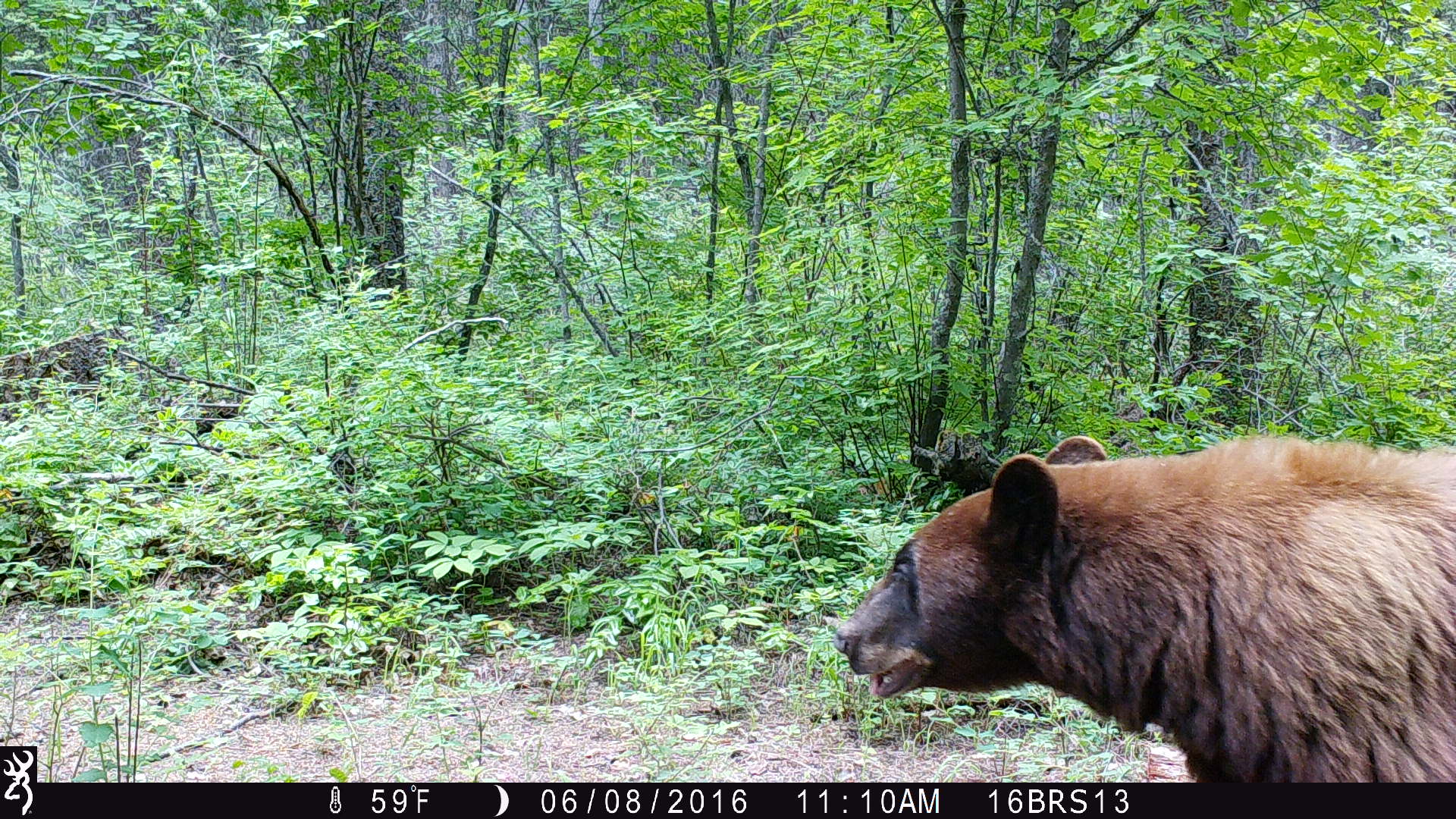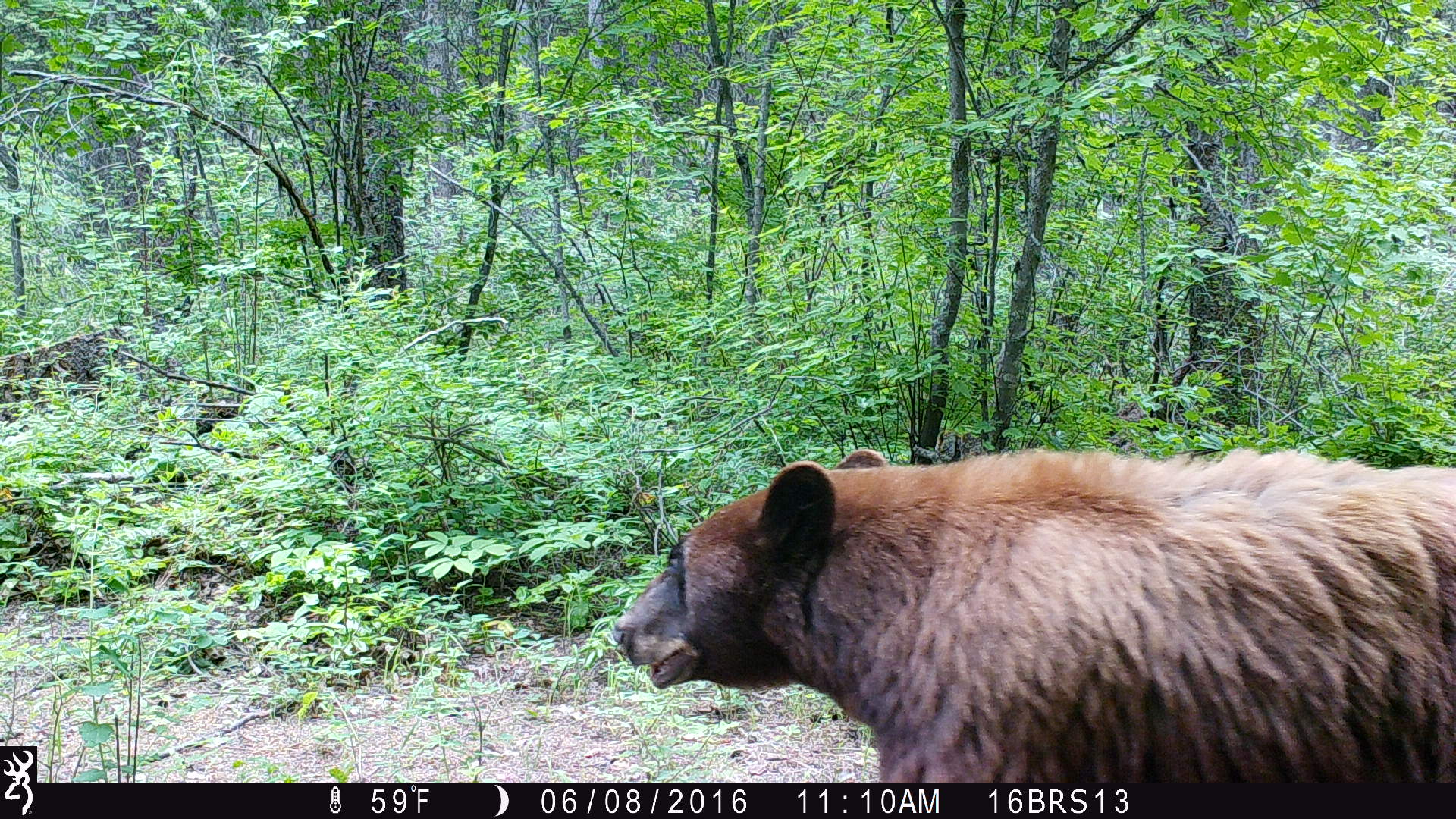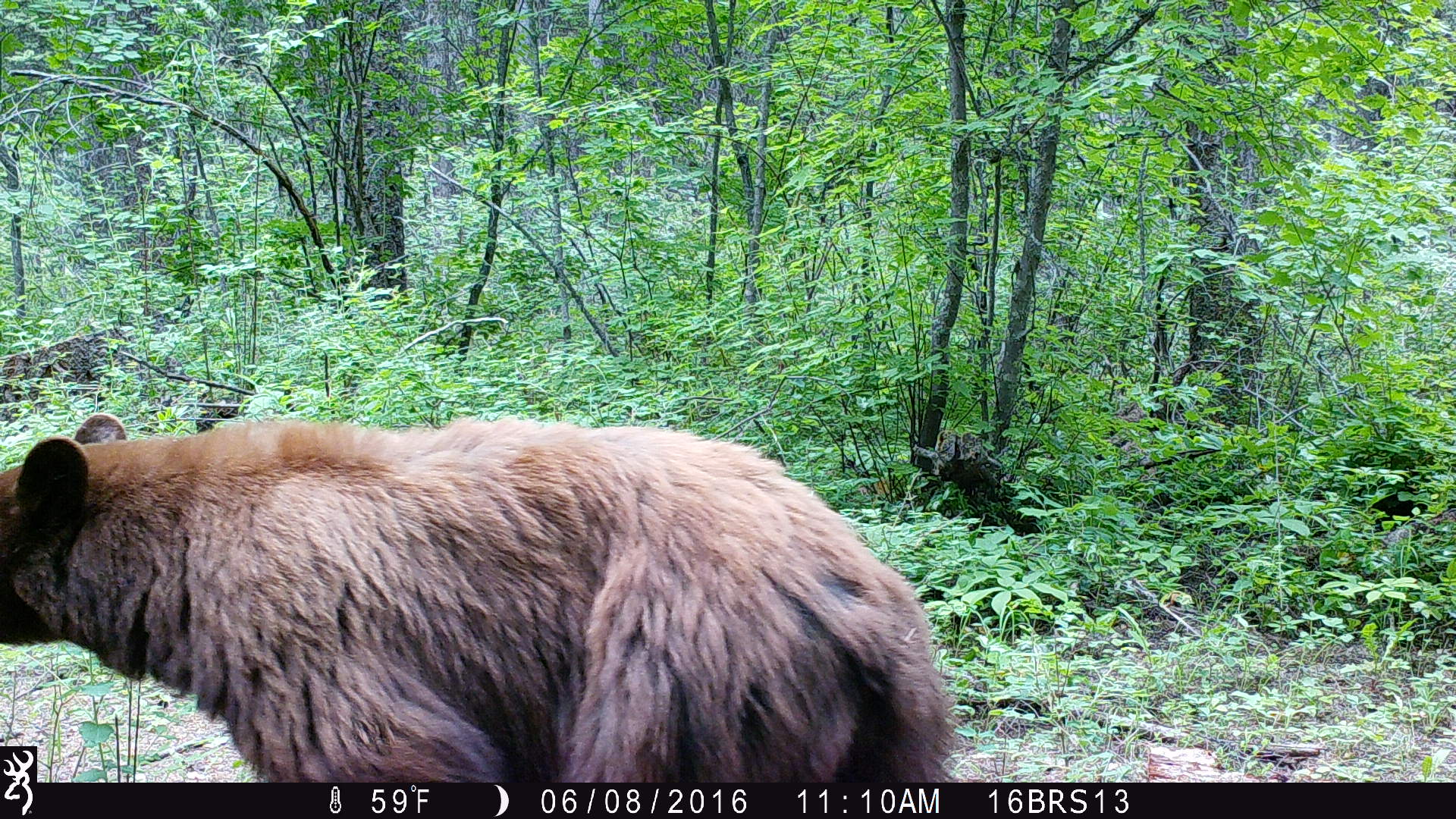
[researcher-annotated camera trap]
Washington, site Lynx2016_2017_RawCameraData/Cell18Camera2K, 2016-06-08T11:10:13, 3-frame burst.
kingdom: Animalia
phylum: Chordata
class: Mammalia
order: Carnivora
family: Ursidae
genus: Ursus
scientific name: Ursus americanus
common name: american black bear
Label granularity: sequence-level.